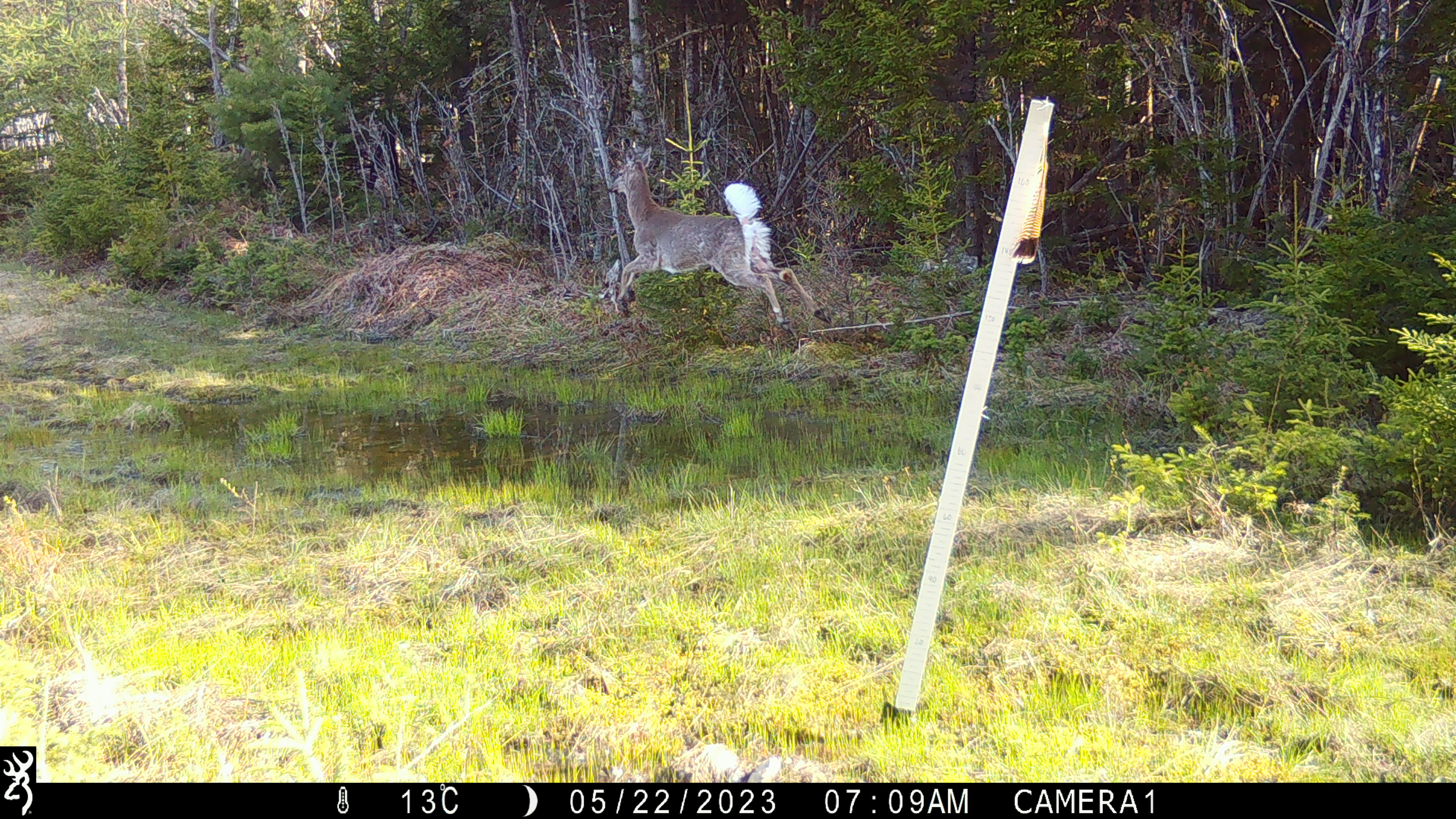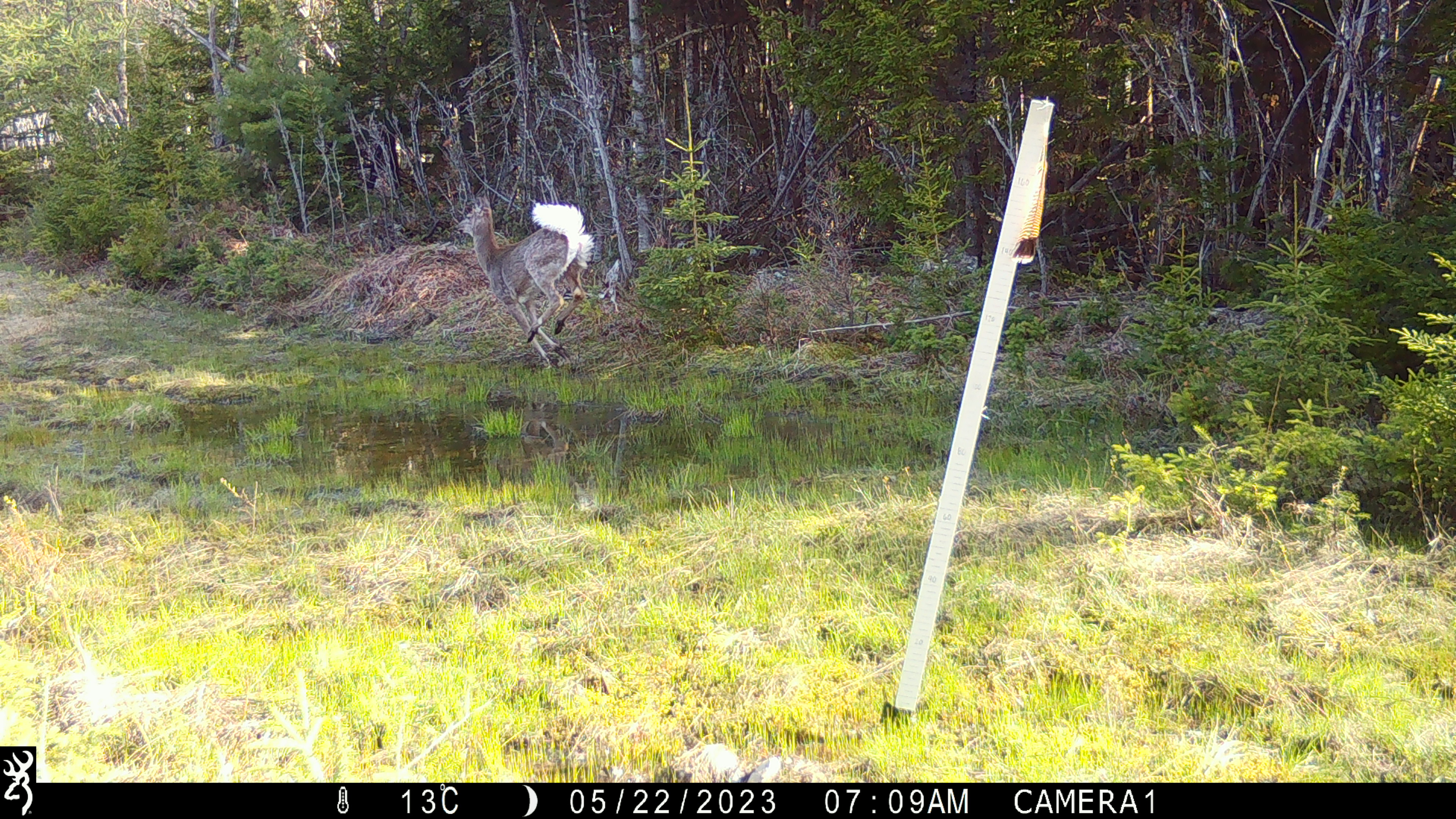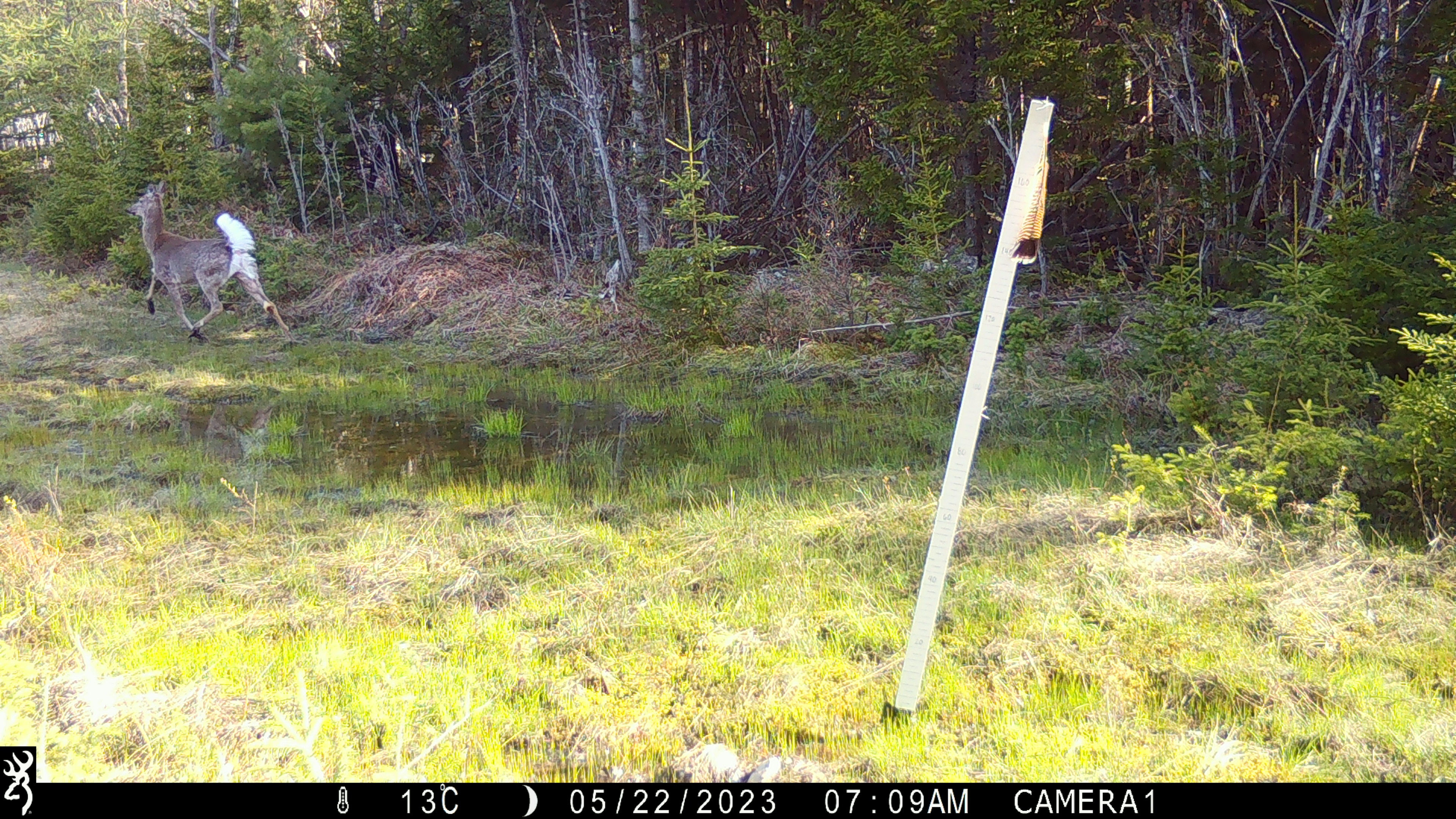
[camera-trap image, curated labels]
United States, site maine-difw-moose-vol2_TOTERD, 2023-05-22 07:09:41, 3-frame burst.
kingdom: Animalia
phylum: Chordata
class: Mammalia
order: Artiodactyla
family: Cervidae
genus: Odocoileus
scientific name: Odocoileus virginianus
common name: white-tailed deer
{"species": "white-tailed deer (Odocoileus virginianus)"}